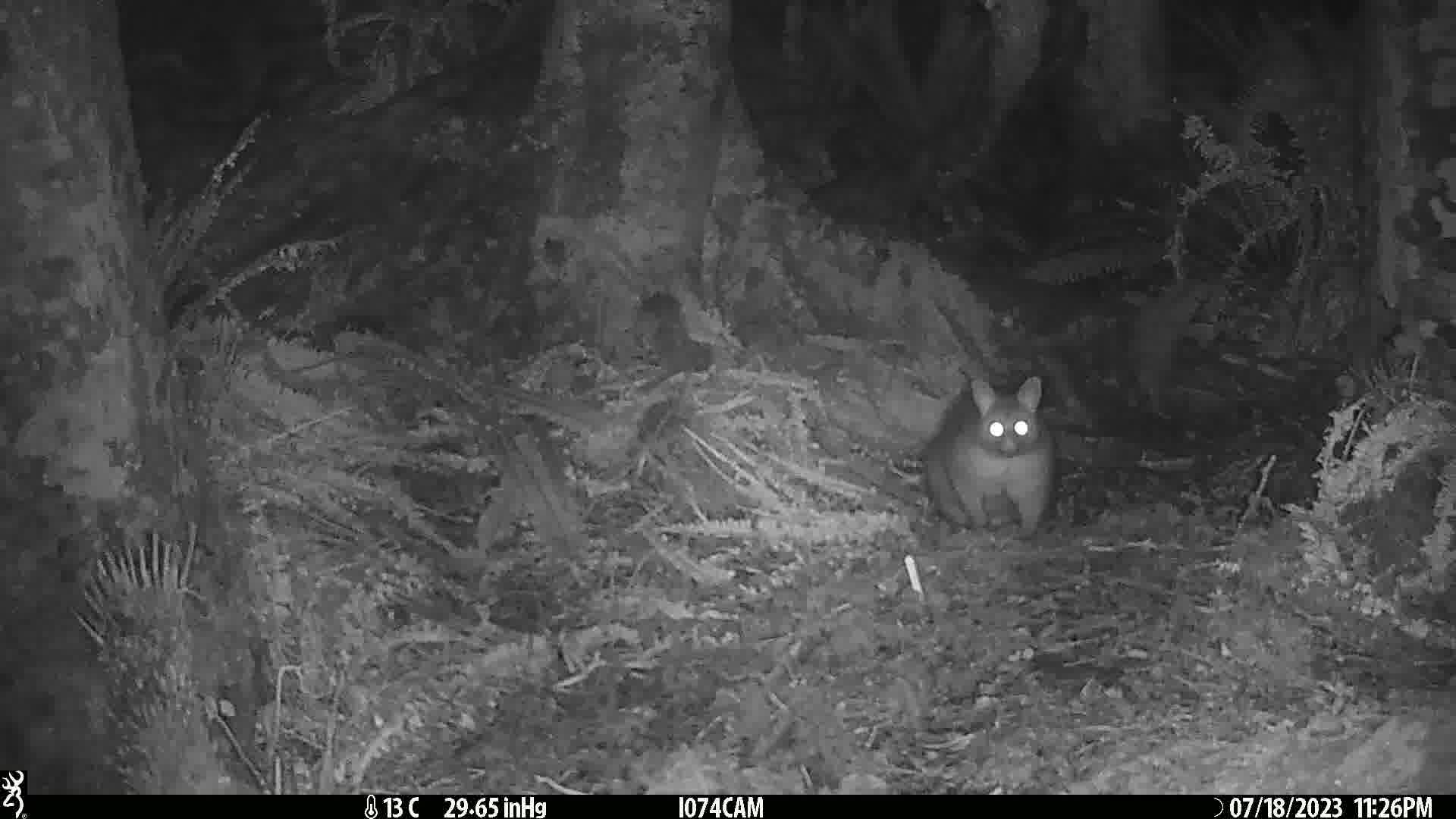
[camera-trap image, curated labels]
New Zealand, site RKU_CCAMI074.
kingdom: Animalia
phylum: Chordata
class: Mammalia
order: Diprotodontia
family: Phalangeridae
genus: Trichosurus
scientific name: Trichosurus vulpecula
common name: common brushtail possum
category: possum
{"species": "possum (common brushtail possum) (Trichosurus vulpecula)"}